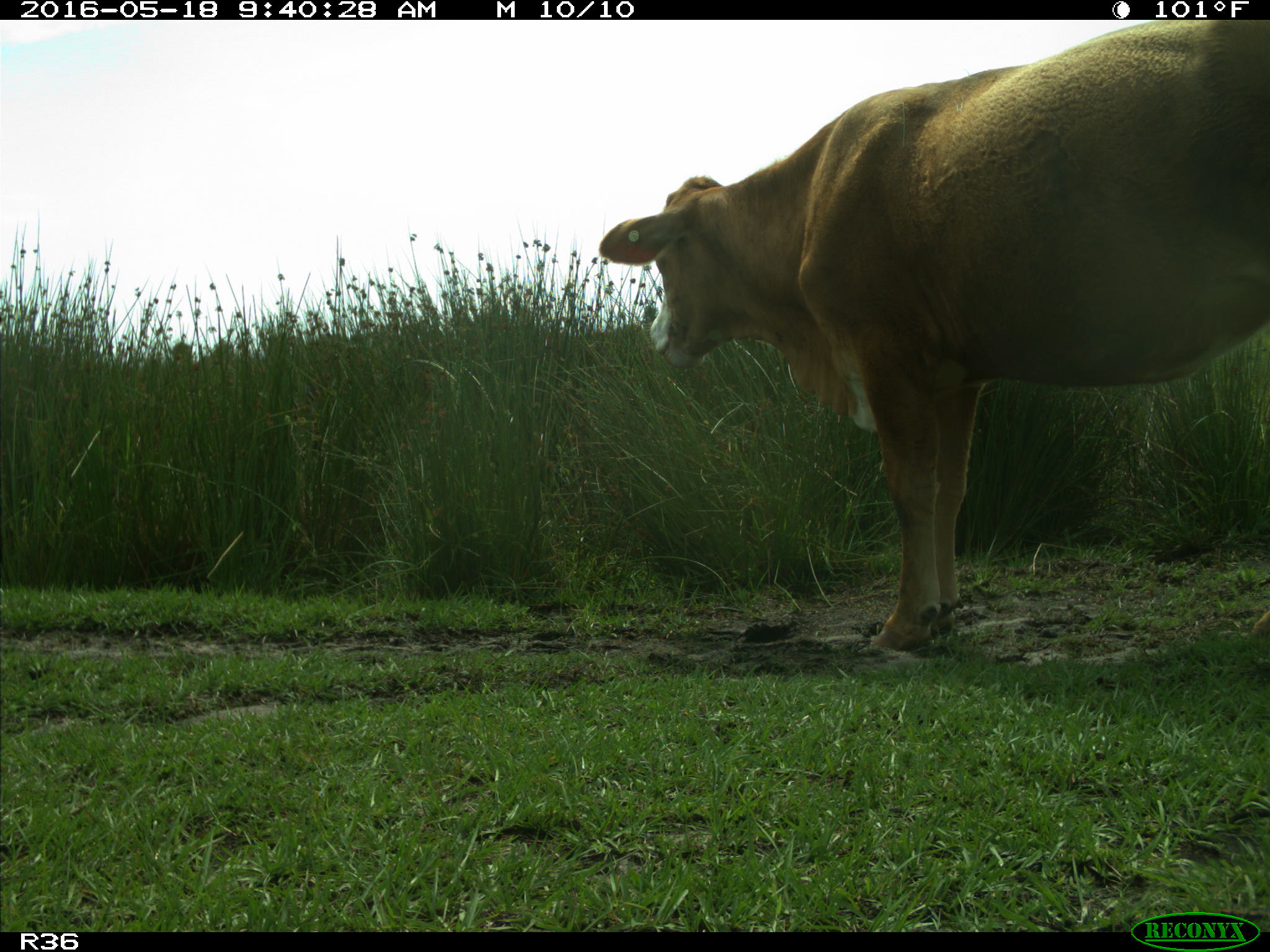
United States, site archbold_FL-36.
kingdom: Animalia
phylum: Chordata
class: Mammalia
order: Artiodactyla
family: Bovidae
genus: Bos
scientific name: Bos taurus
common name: domestic cow